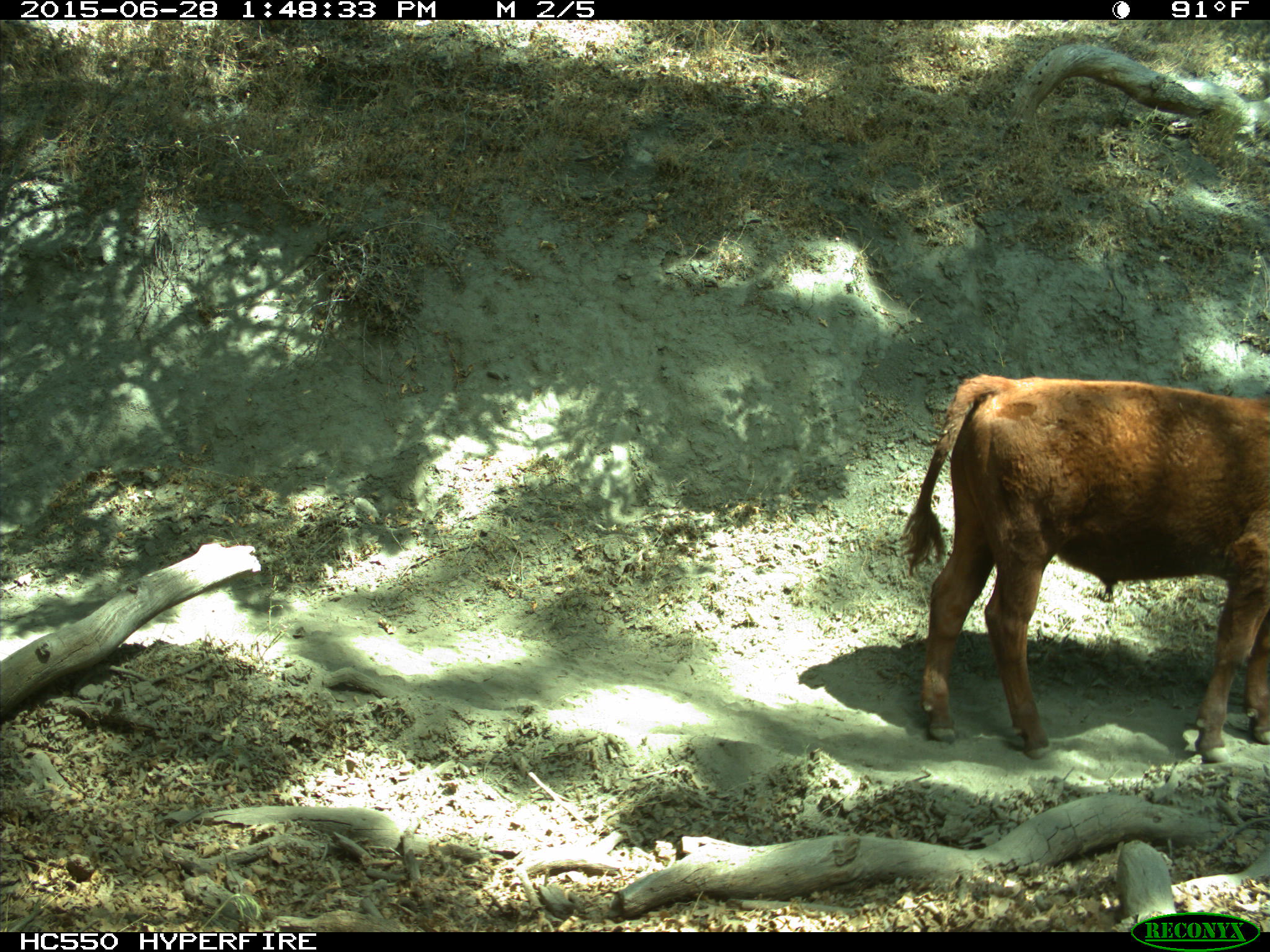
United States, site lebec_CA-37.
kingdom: Animalia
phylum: Chordata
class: Mammalia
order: Artiodactyla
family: Bovidae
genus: Bos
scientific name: Bos taurus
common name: domestic cow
Bos taurus (domestic cow).